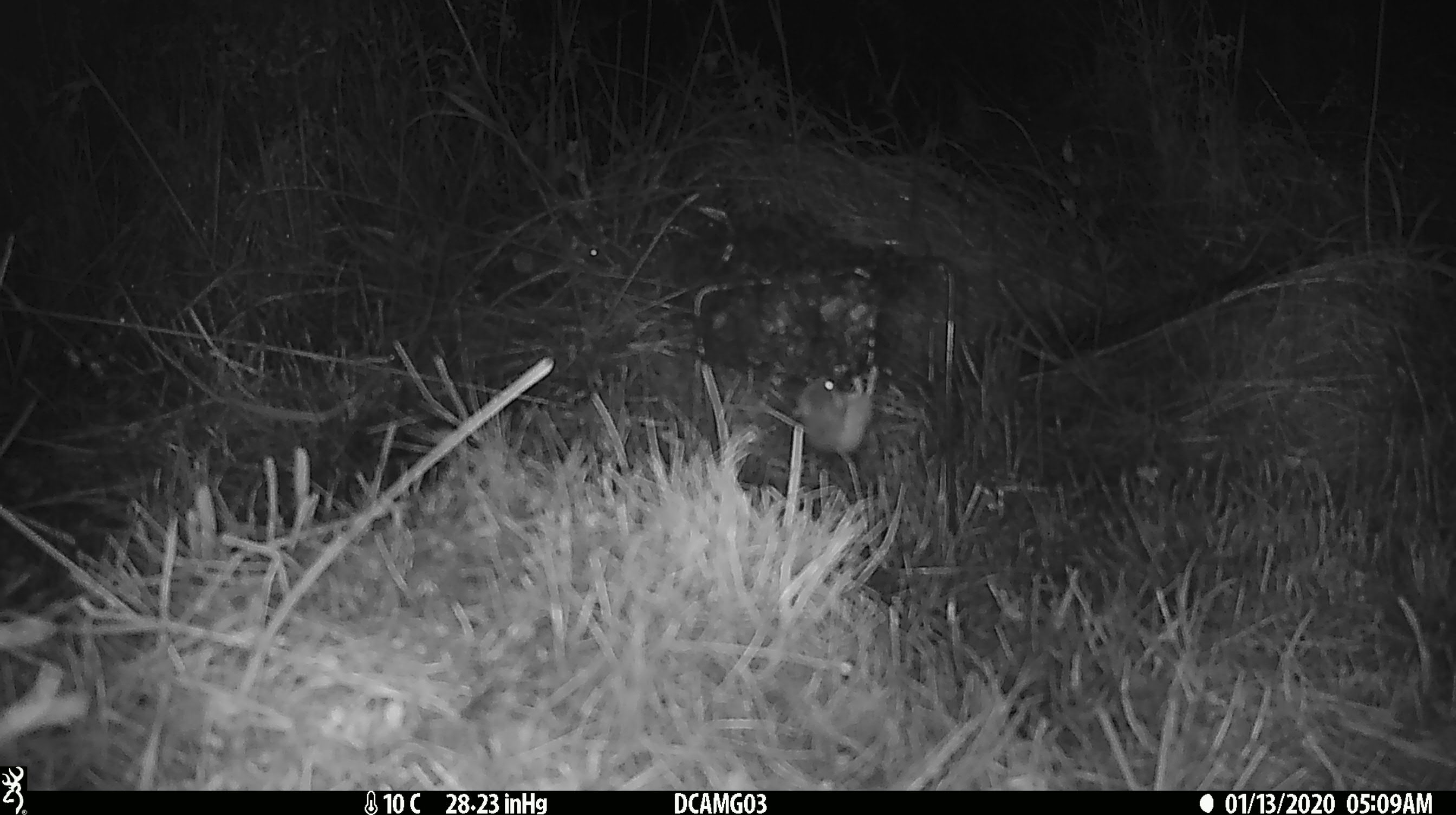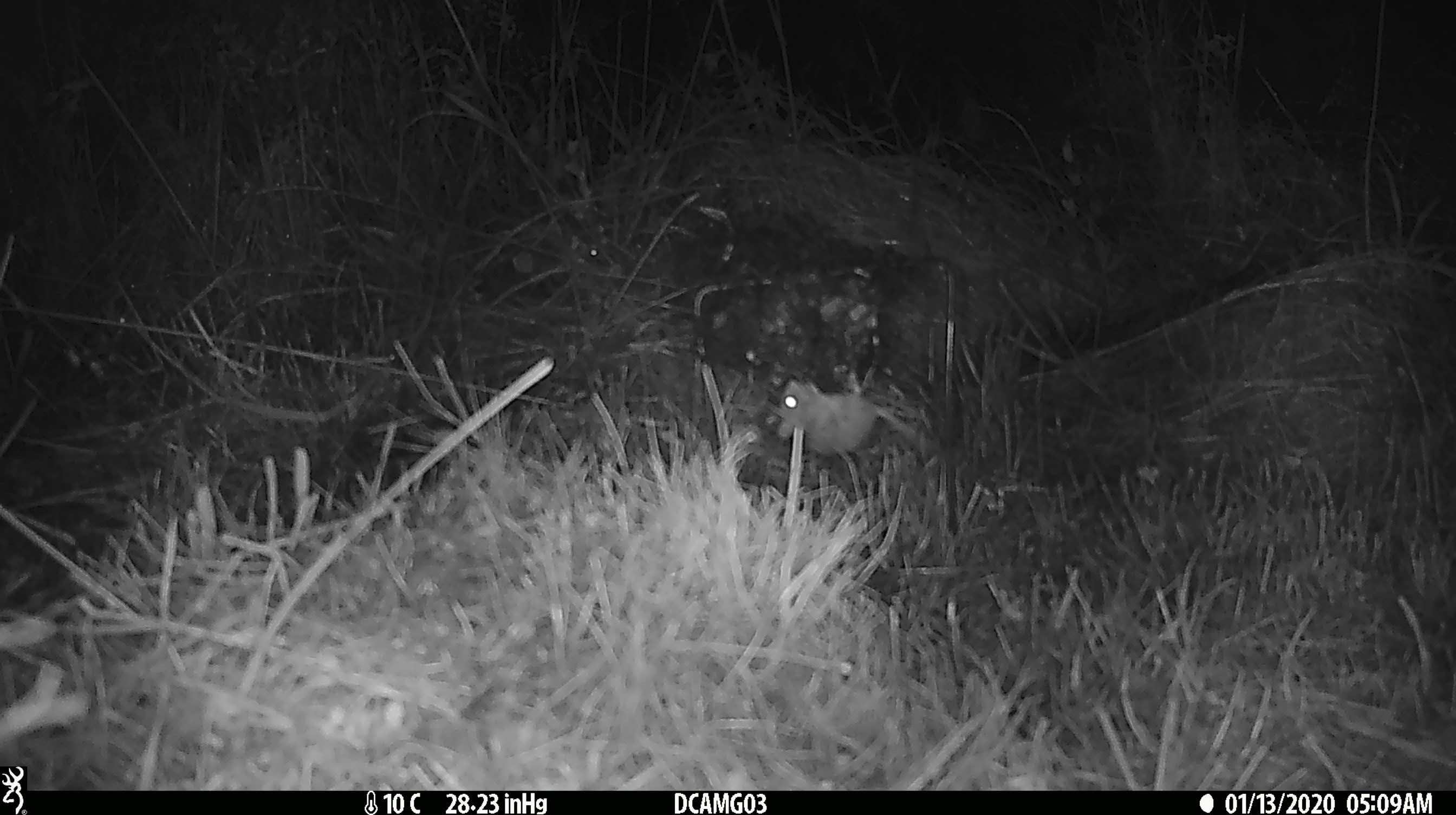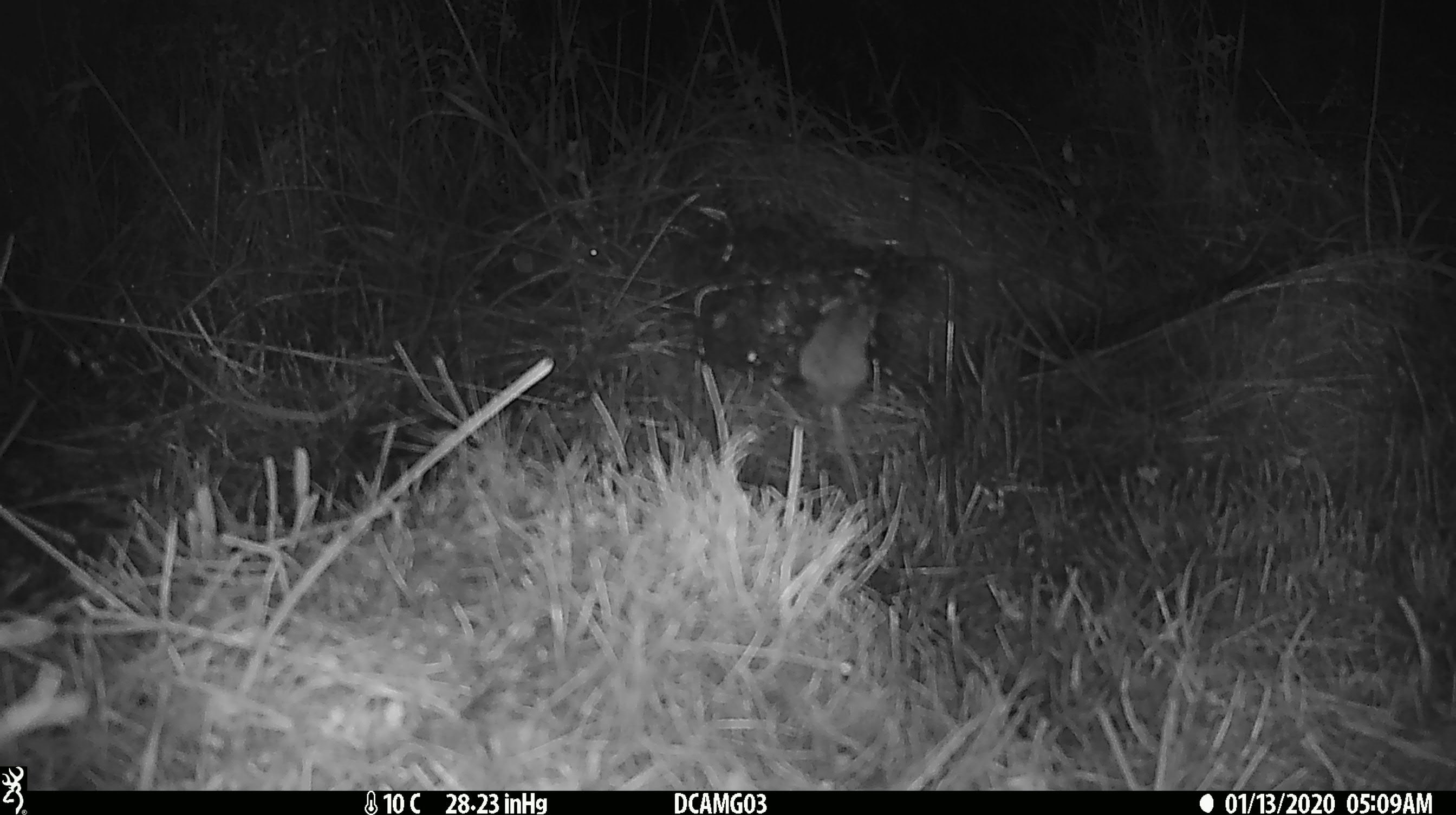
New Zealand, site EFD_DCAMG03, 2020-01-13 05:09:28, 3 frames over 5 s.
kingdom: Animalia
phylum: Chordata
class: Mammalia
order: Rodentia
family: Muridae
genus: Mus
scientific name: Mus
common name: mouse